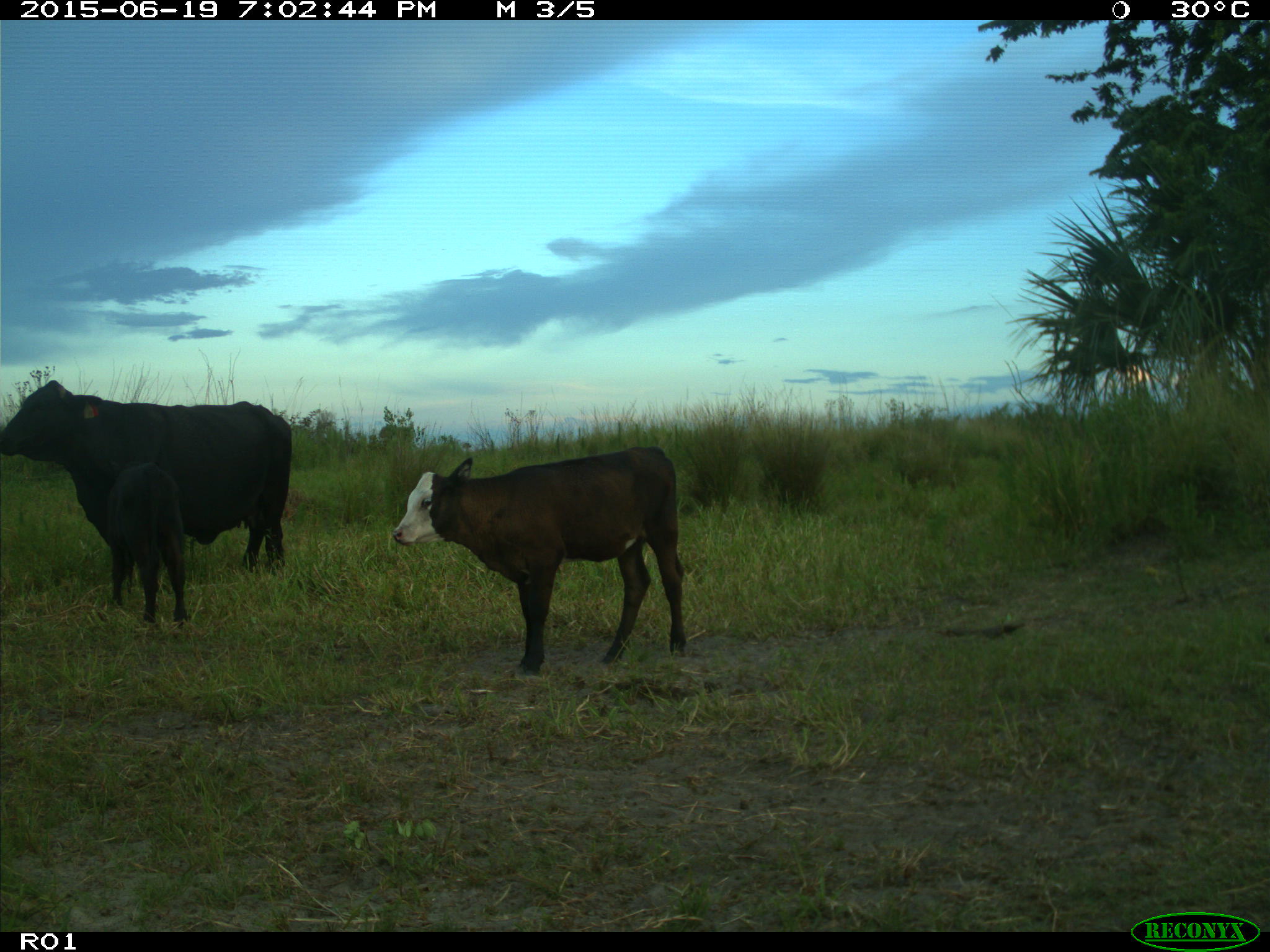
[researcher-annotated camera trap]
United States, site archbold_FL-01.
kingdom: Animalia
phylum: Chordata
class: Mammalia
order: Artiodactyla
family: Bovidae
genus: Bos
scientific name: Bos taurus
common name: domestic cow